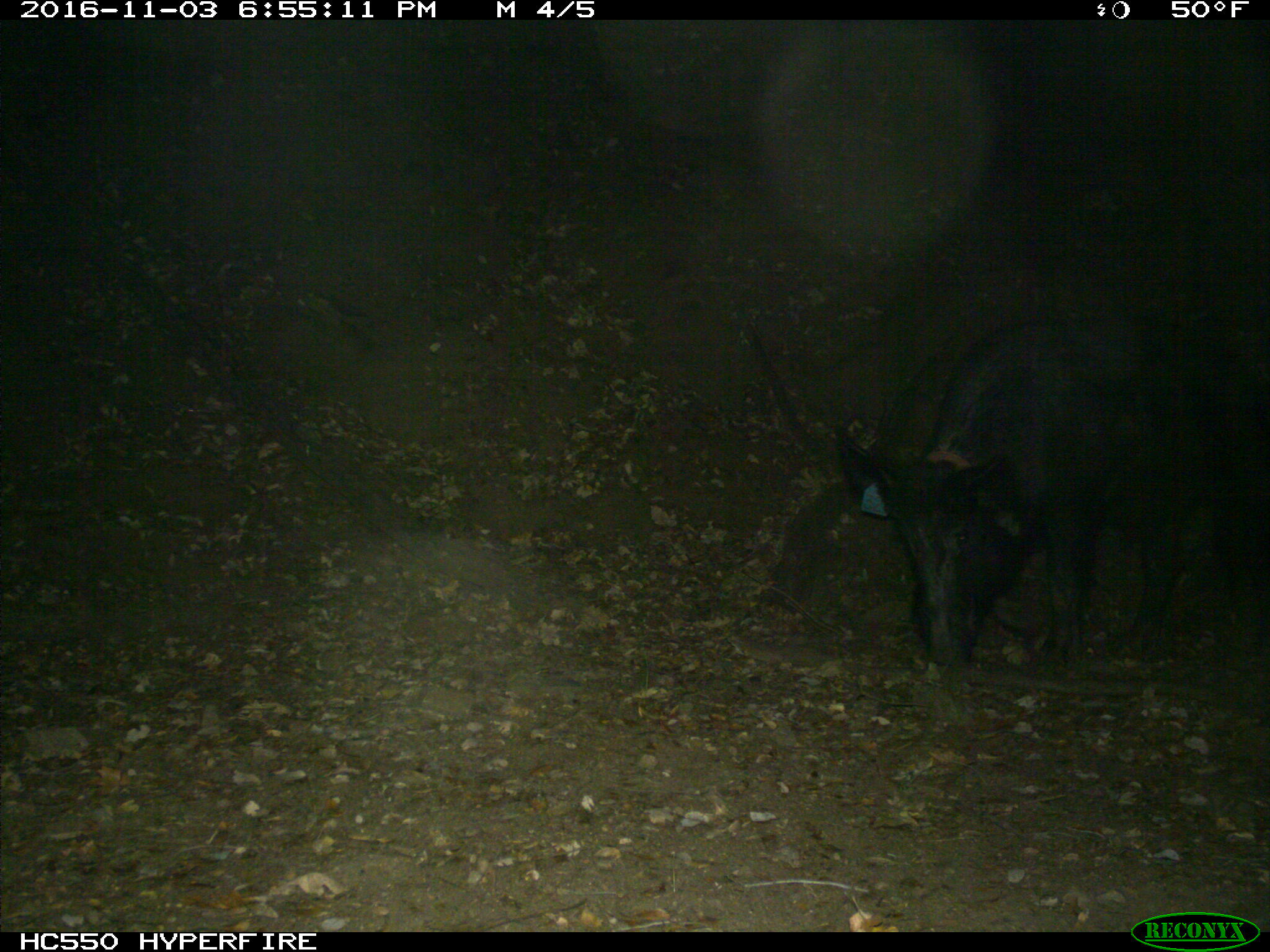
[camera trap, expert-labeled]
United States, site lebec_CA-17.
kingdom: Animalia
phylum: Chordata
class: Mammalia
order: Artiodactyla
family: Suidae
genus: Sus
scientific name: Sus scrofa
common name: wild boar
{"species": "Sus scrofa (wild boar)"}